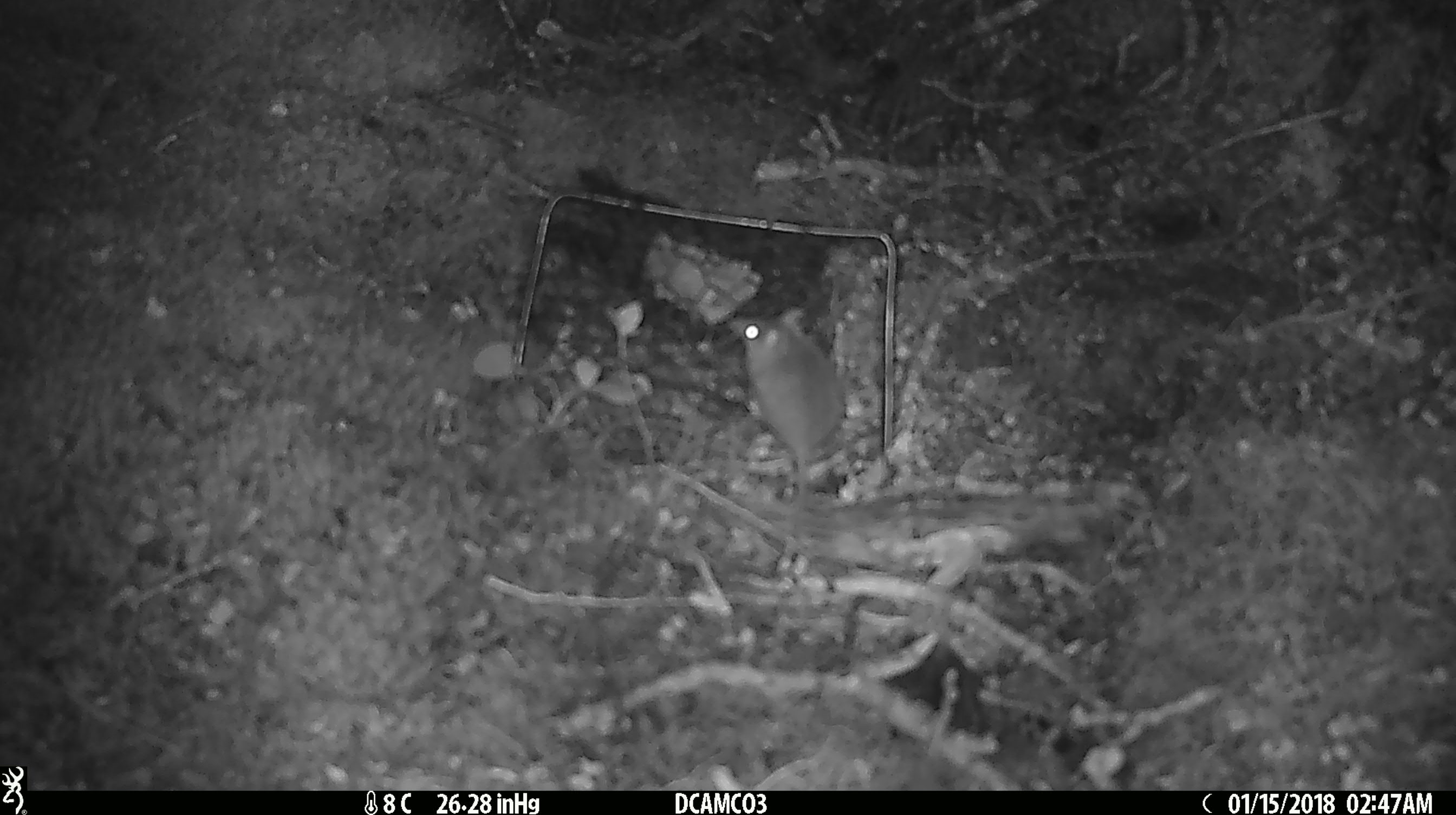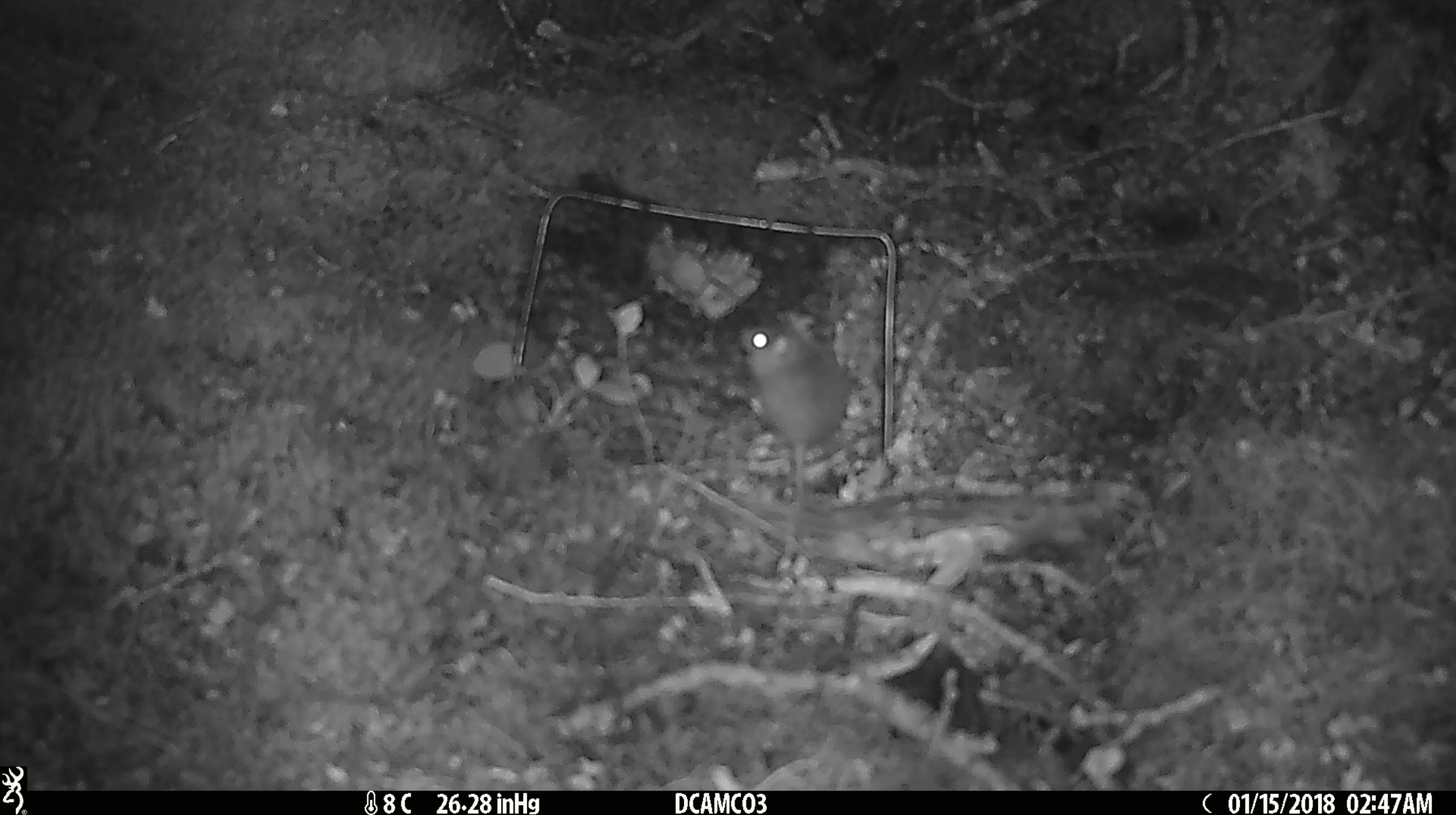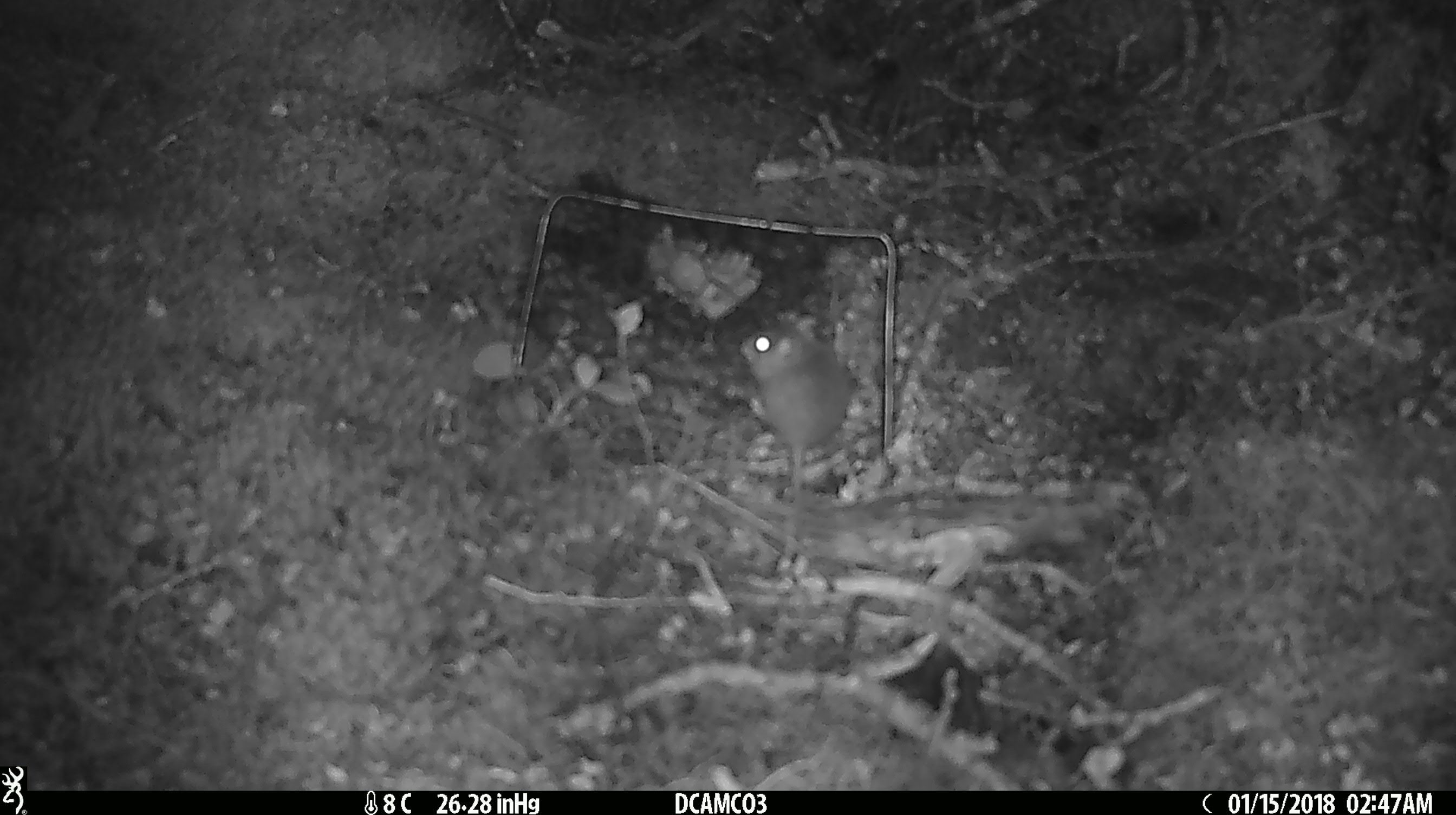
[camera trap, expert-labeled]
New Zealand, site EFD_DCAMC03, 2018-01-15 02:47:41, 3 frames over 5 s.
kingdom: Animalia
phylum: Chordata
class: Mammalia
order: Rodentia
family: Muridae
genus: Mus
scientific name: Mus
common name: mouse